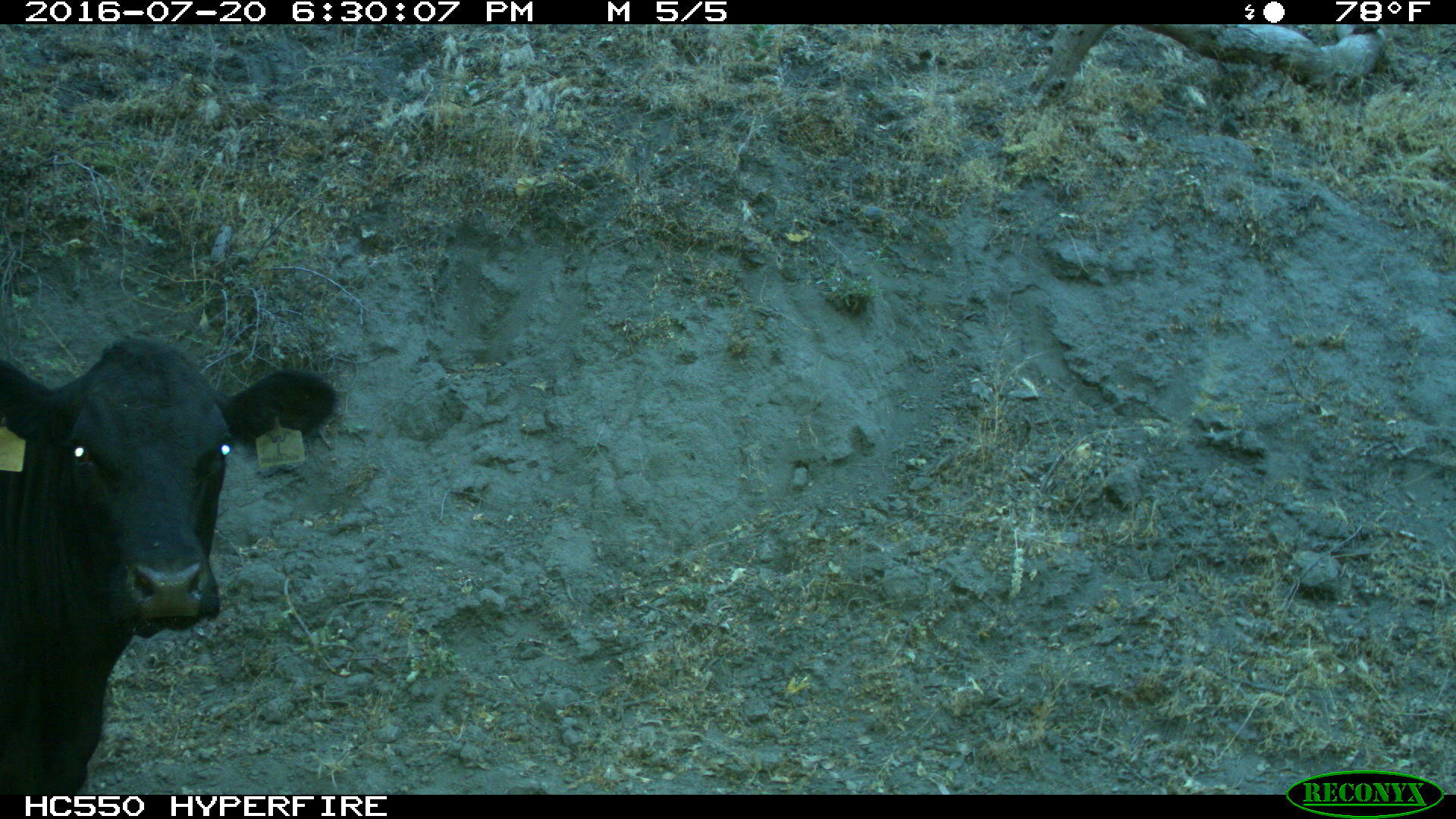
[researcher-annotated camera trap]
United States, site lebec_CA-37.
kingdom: Animalia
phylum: Chordata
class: Mammalia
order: Artiodactyla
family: Bovidae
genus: Bos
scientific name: Bos taurus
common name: domestic cow